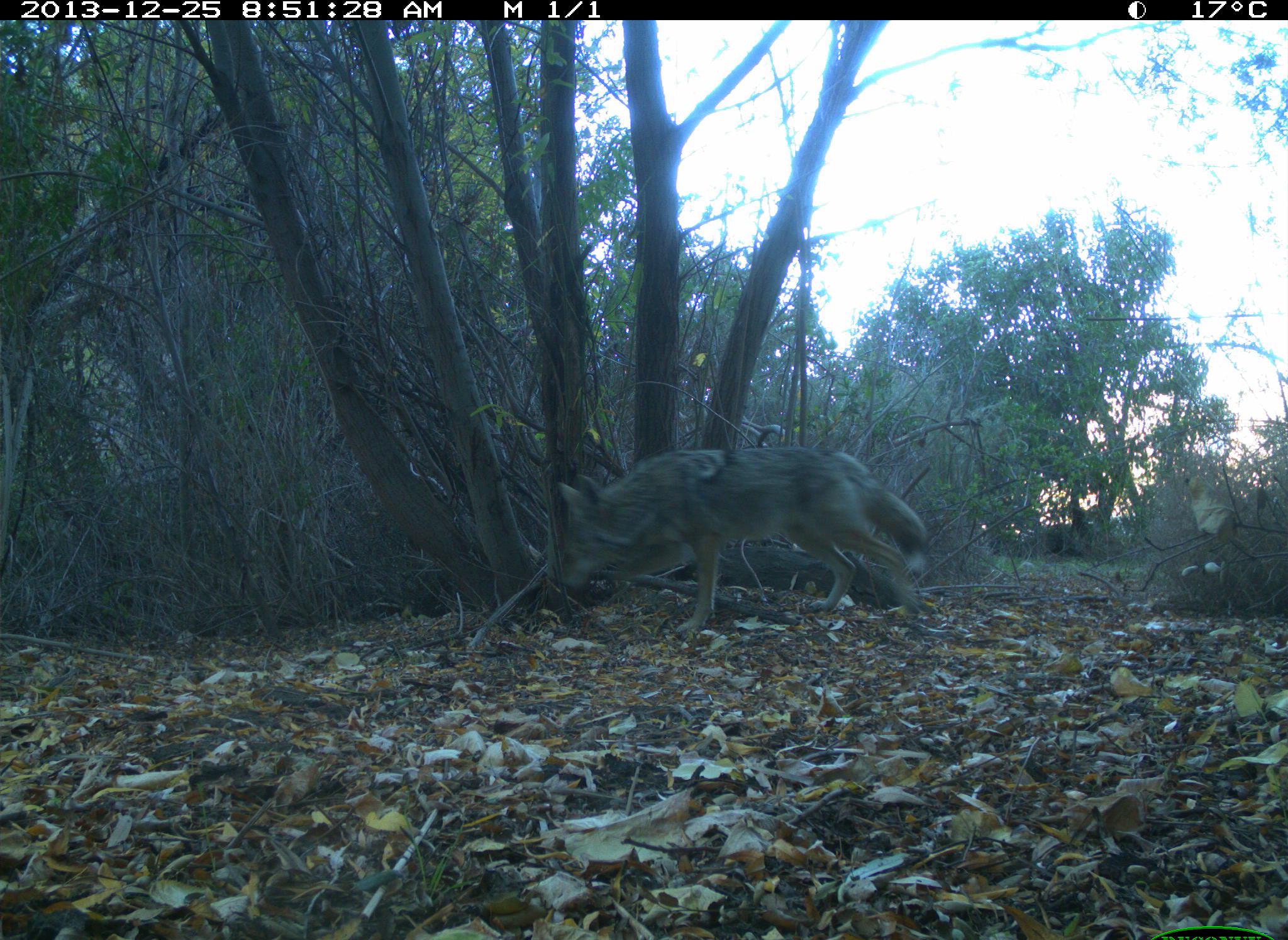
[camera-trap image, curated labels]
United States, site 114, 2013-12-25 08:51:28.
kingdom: Animalia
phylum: Chordata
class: Mammalia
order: Carnivora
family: Canidae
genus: Canis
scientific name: Canis latrans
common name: coyote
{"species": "coyote (Canis latrans)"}